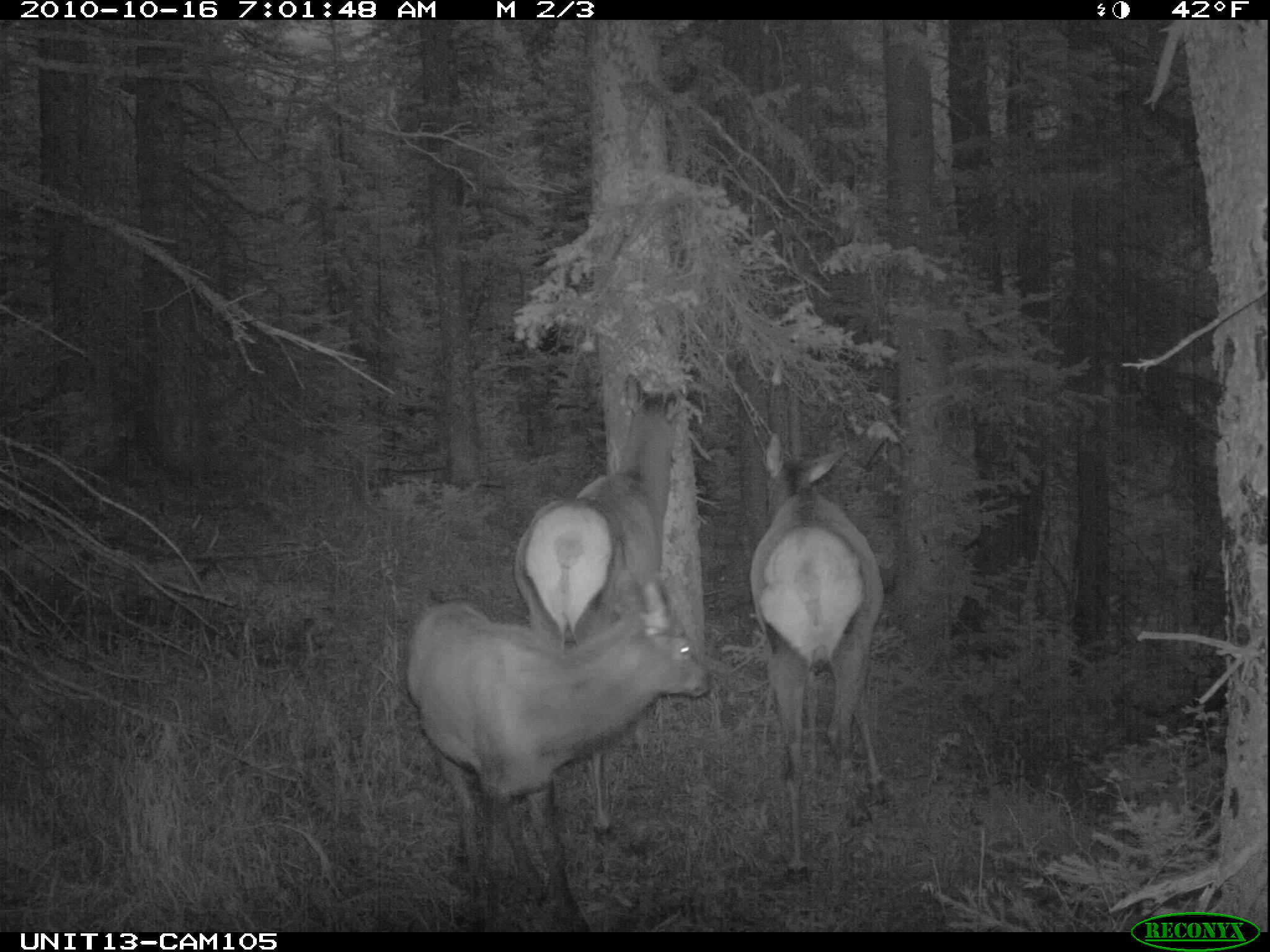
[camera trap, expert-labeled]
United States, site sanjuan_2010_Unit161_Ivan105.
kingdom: Animalia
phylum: Chordata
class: Mammalia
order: Artiodactyla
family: Cervidae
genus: Cervus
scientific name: Cervus elaphus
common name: red deer